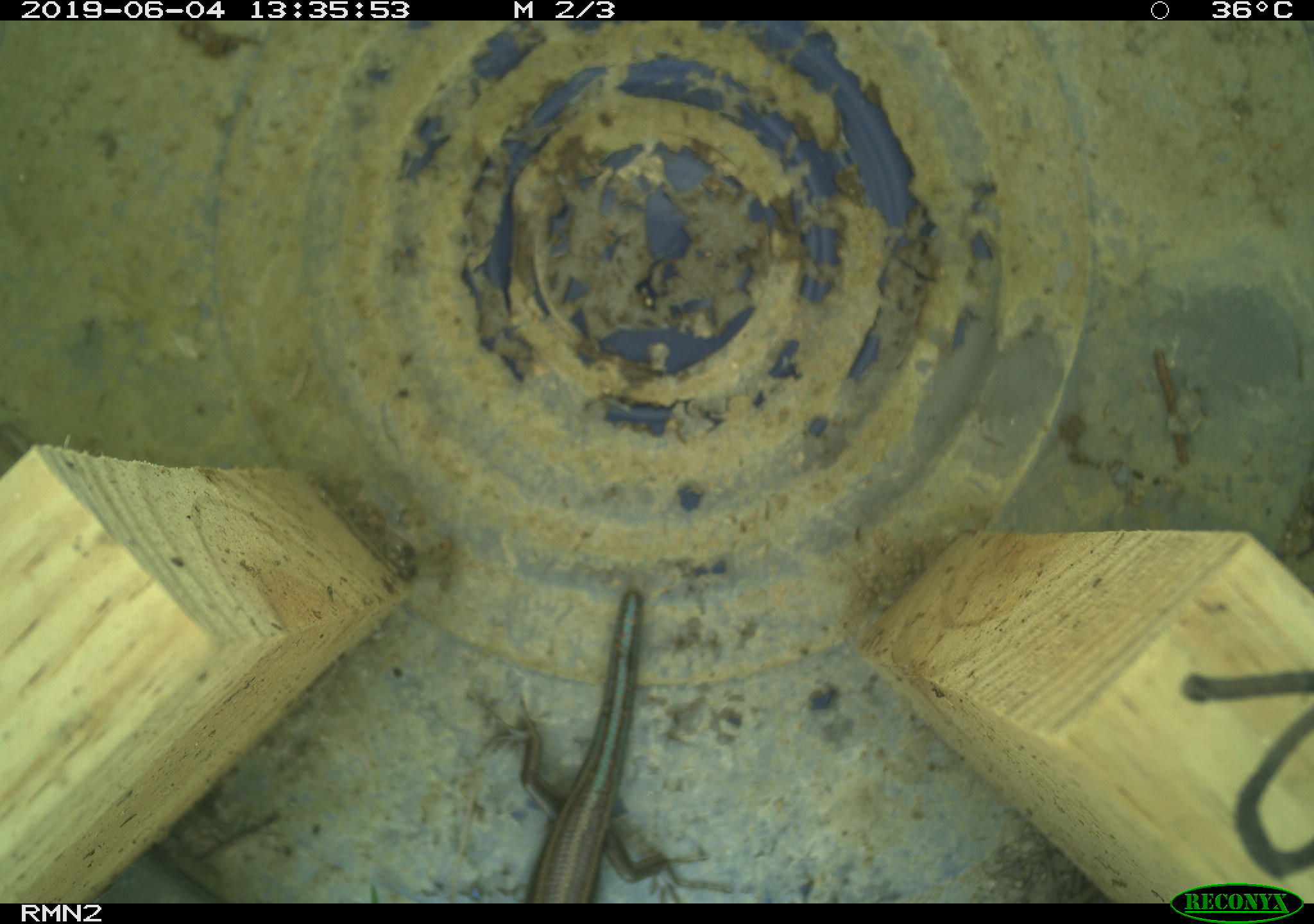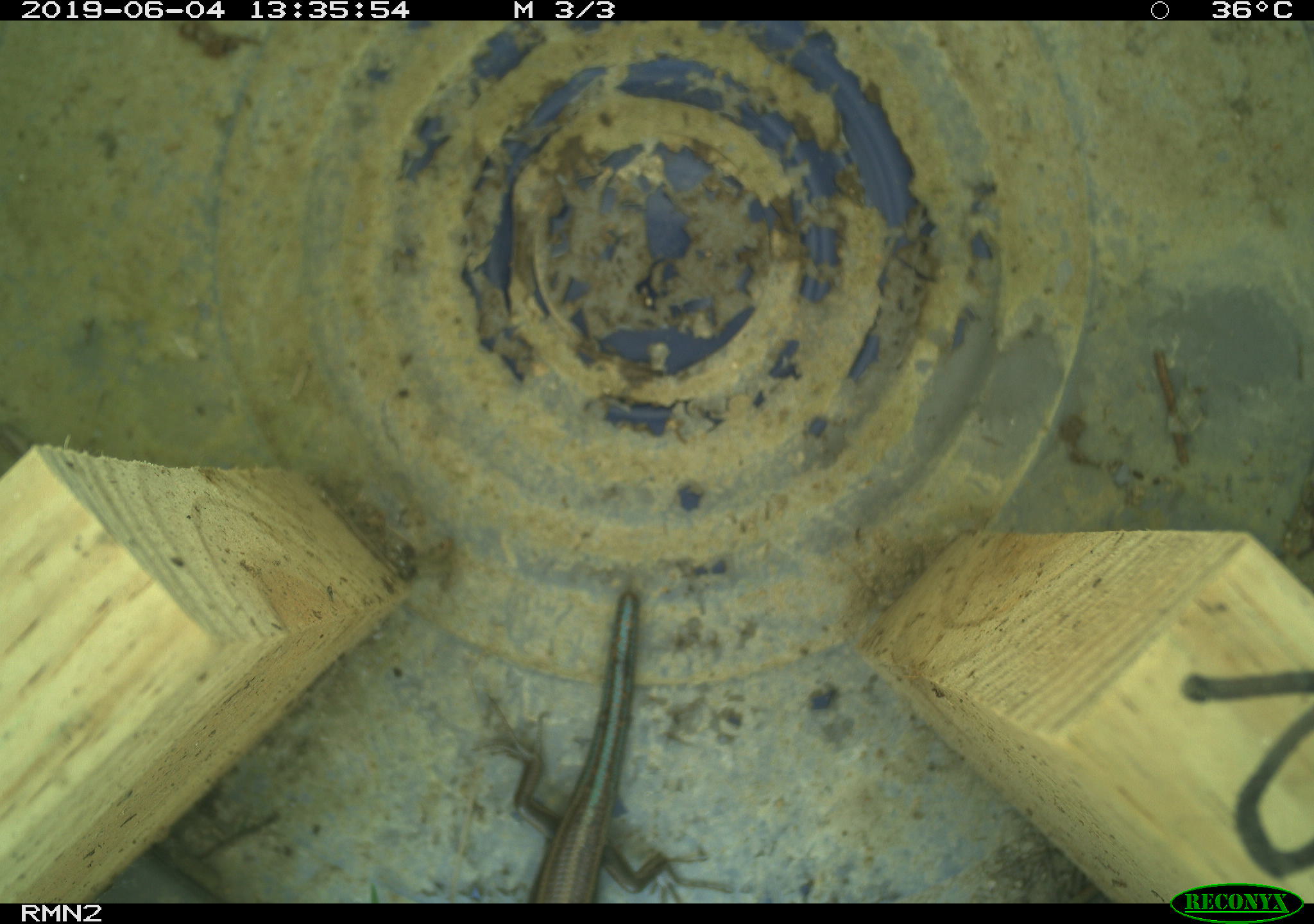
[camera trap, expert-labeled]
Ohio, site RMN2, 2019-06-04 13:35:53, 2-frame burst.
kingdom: Animalia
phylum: Chordata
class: Reptilia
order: Squamata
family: Scincidae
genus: Plestiodon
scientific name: Plestiodon fasciatus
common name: common five-lined skink